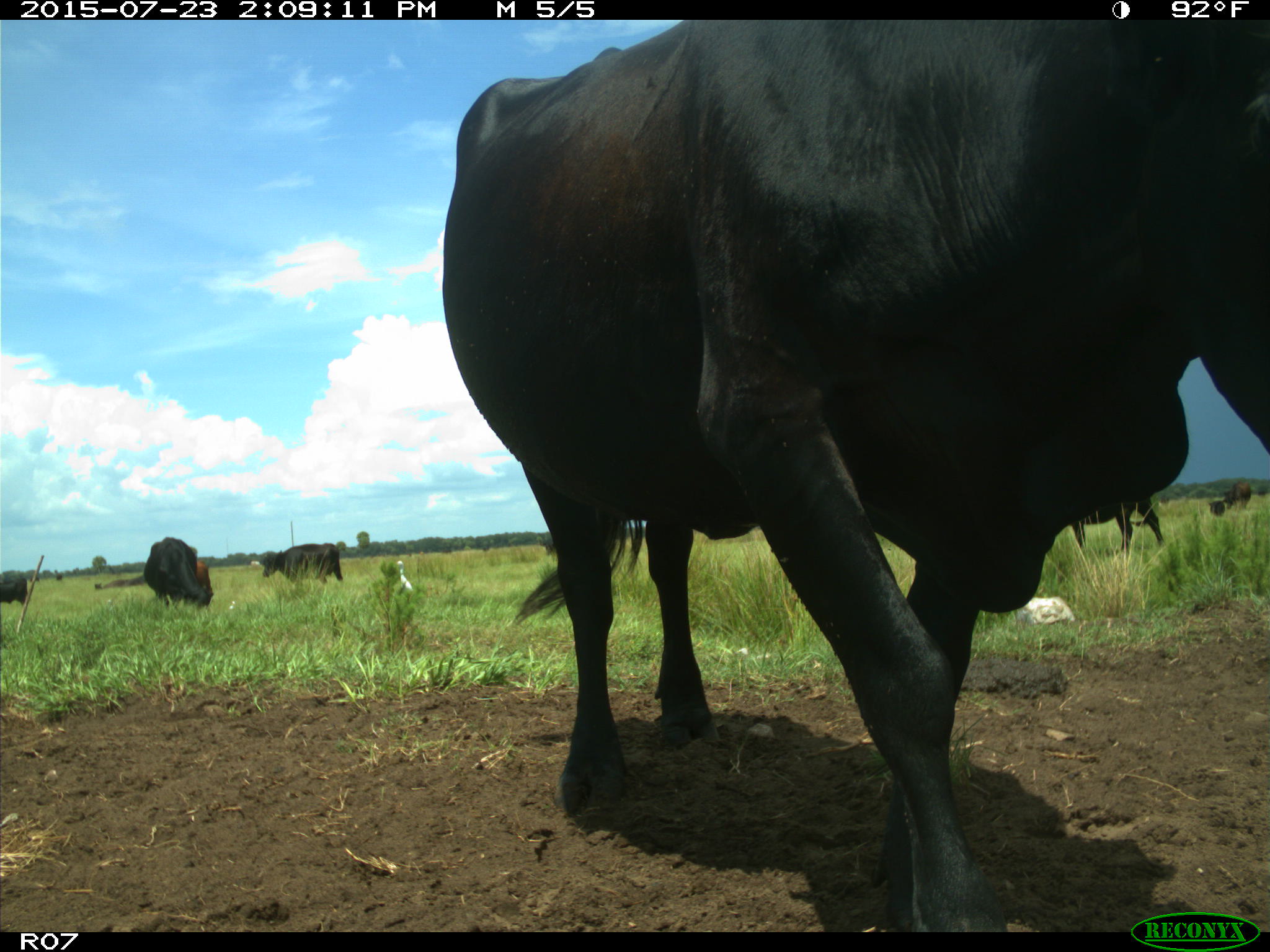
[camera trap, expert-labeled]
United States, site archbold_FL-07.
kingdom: Animalia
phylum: Chordata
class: Mammalia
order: Artiodactyla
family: Bovidae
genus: Bos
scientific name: Bos taurus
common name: domestic cow